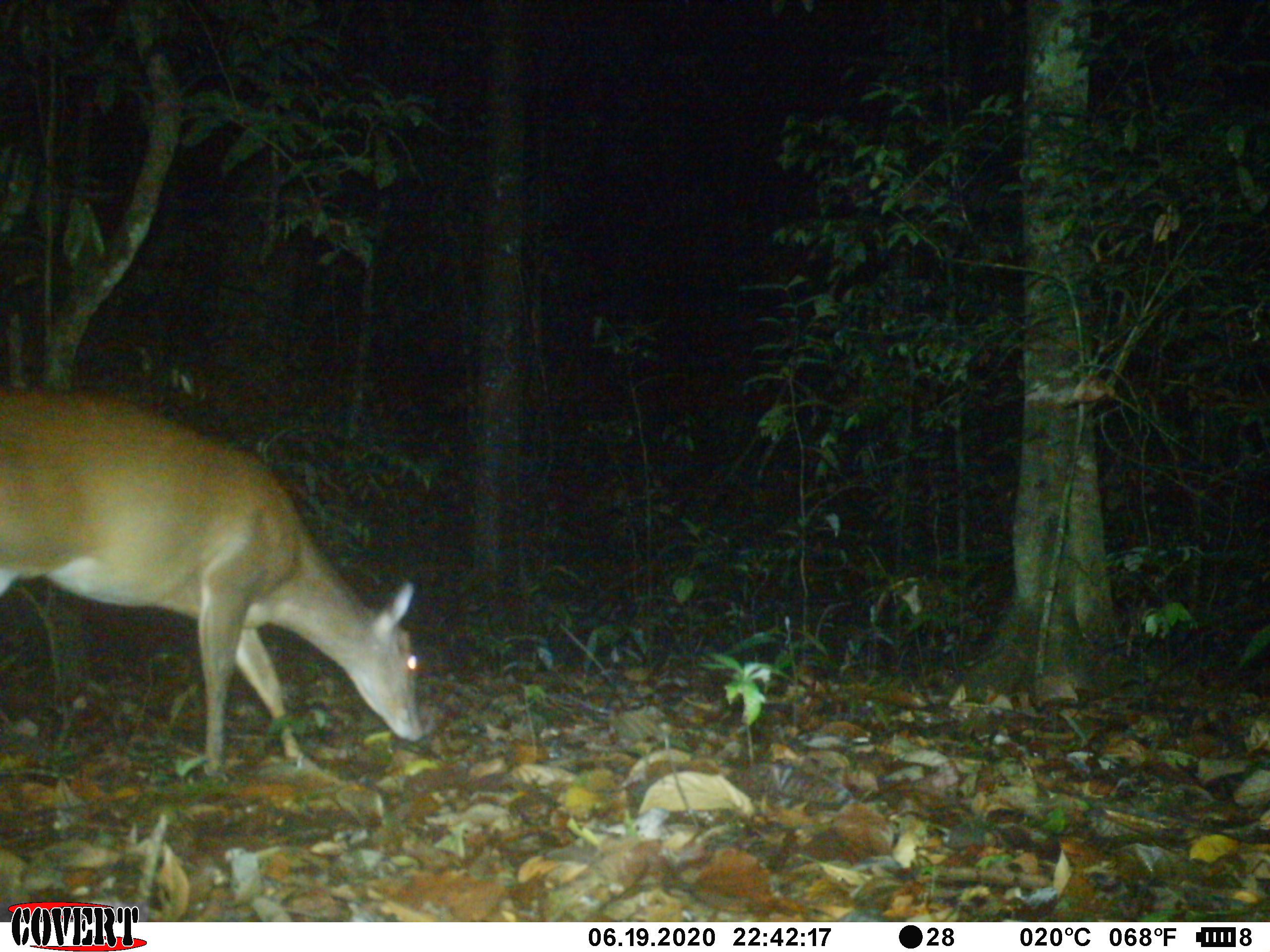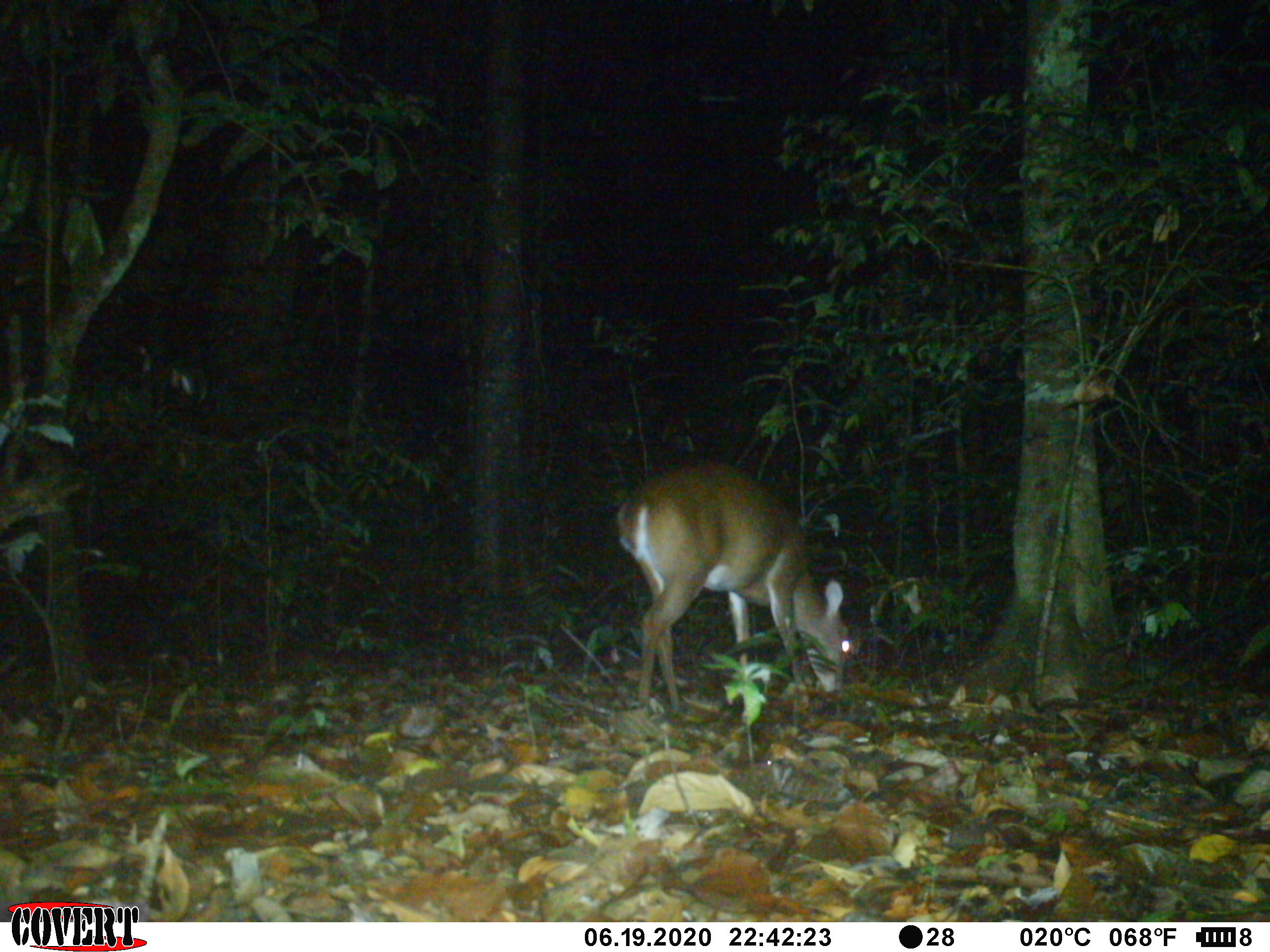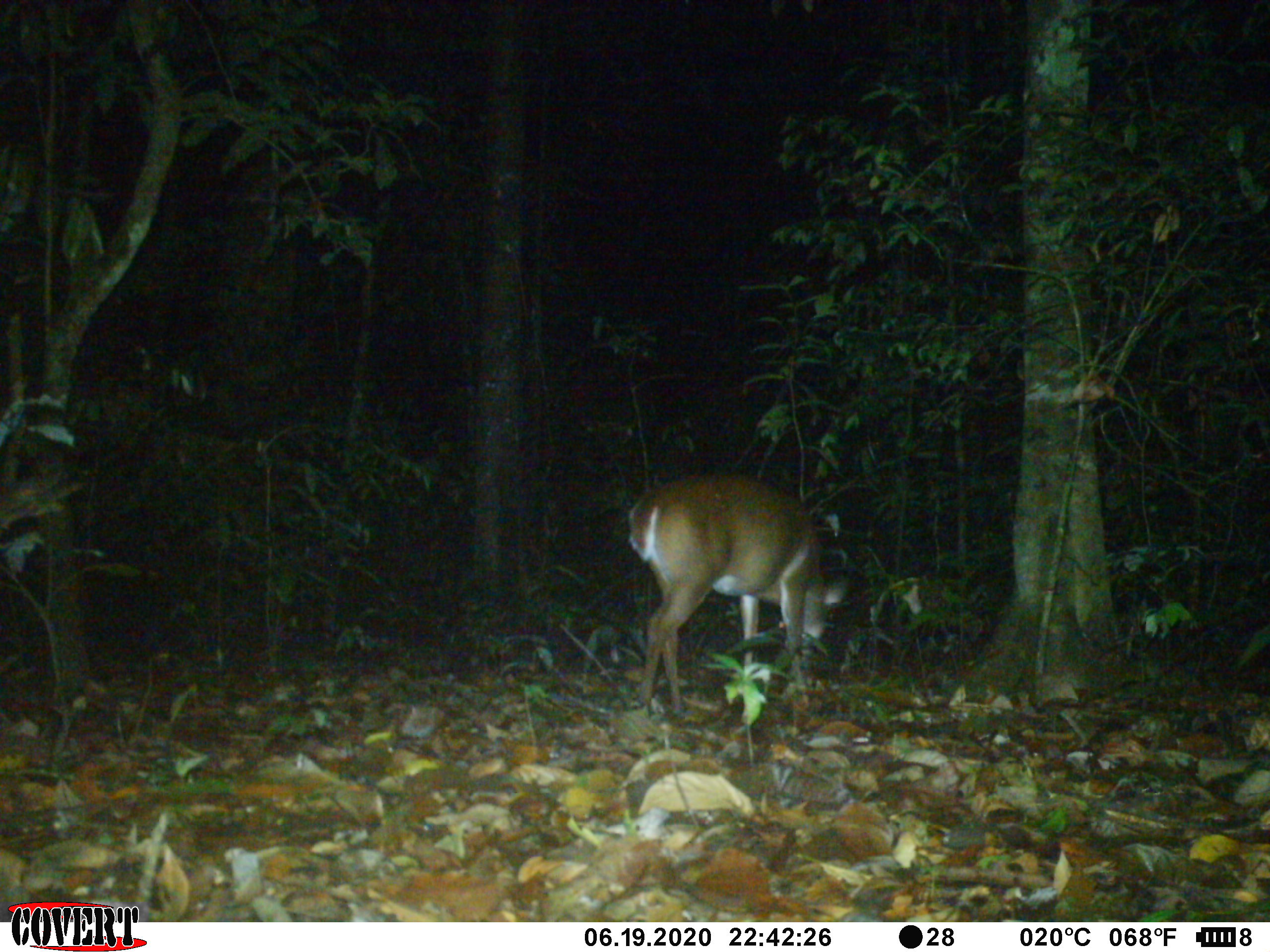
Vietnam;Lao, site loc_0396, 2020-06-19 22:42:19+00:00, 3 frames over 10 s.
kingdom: Animalia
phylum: Chordata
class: Mammalia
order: Artiodactyla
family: Cervidae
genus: Muntiacus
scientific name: Muntiacus vuquangensis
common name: large-antlered muntjac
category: large antlered muntjac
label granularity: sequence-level